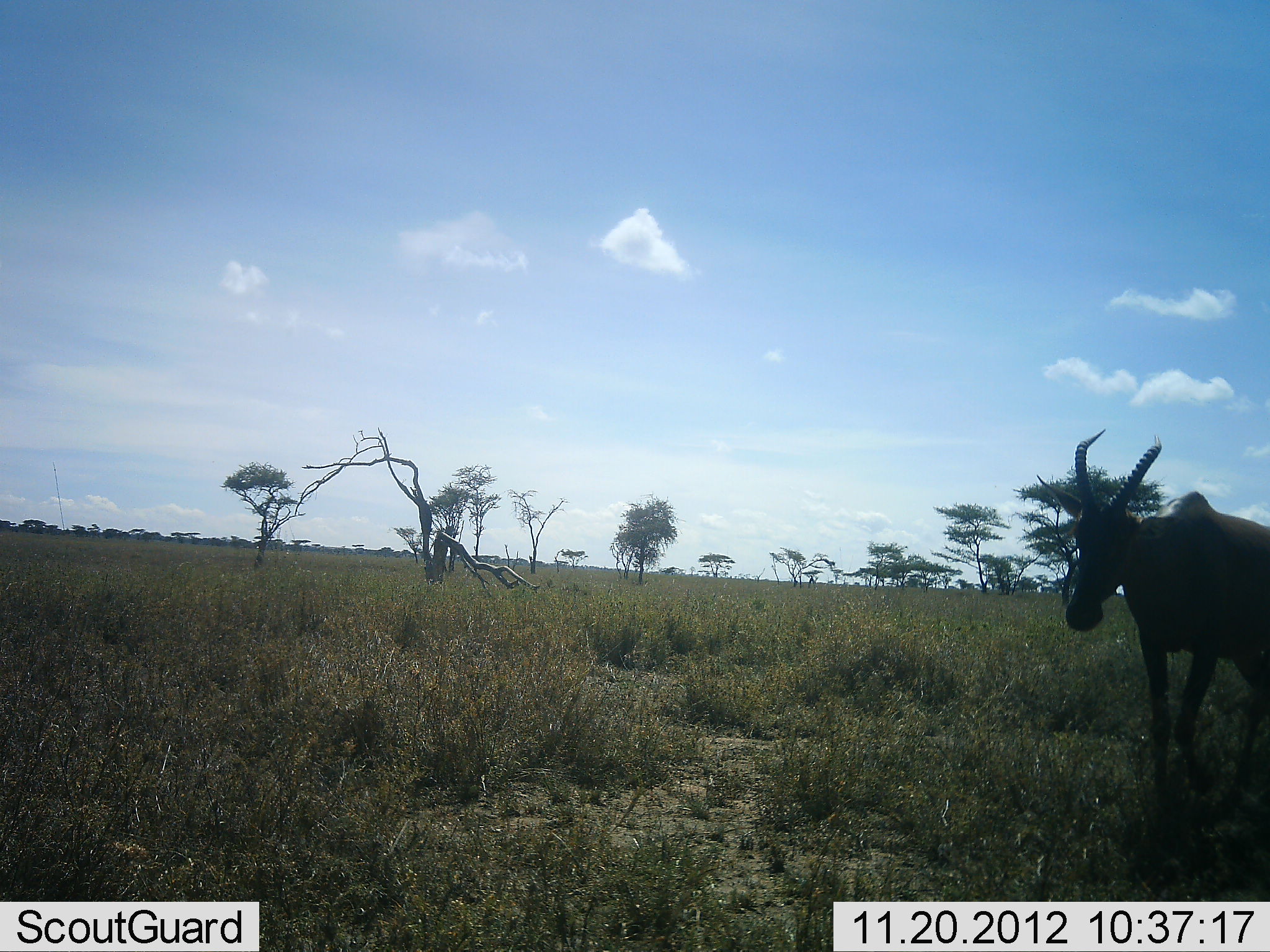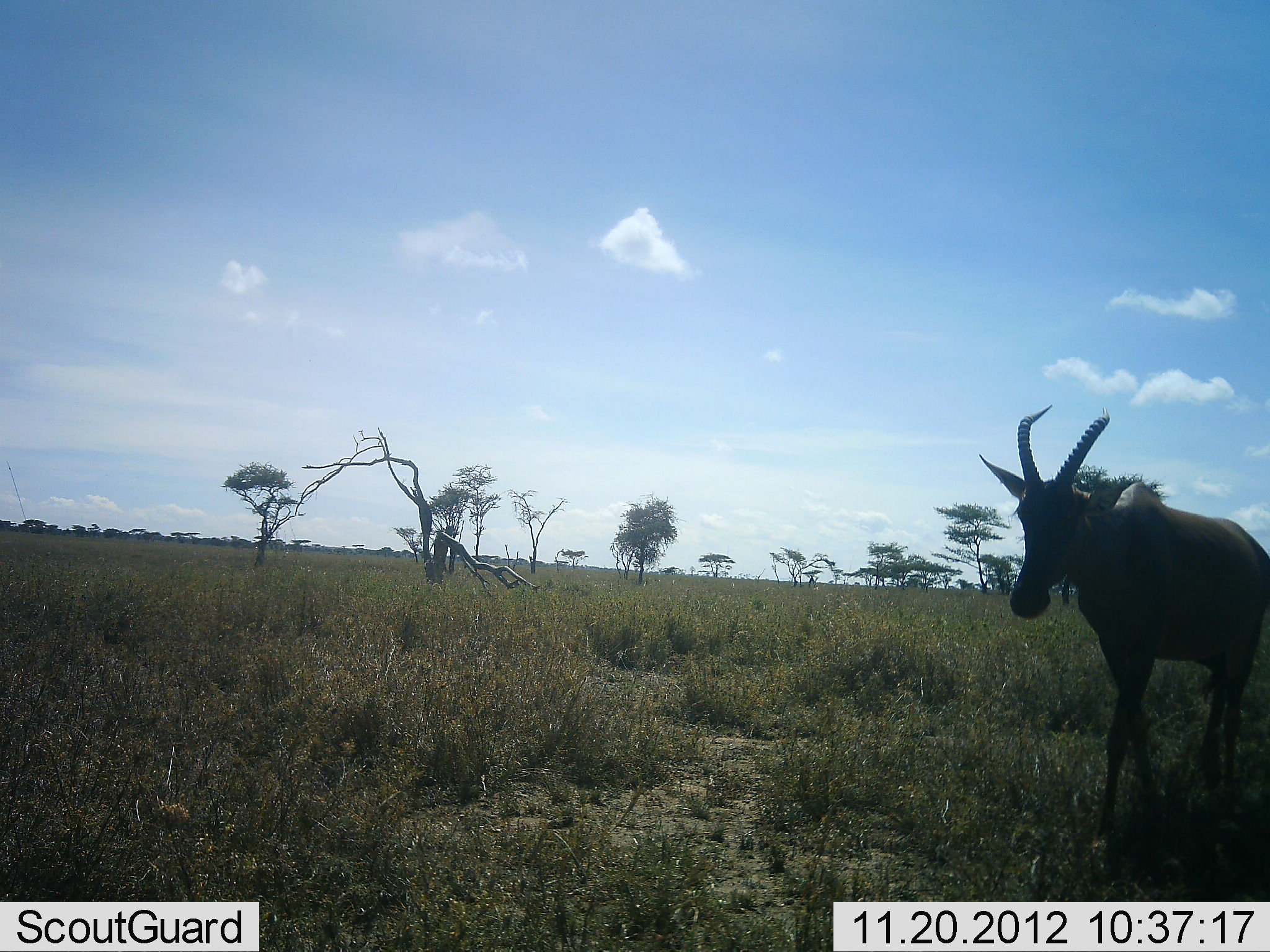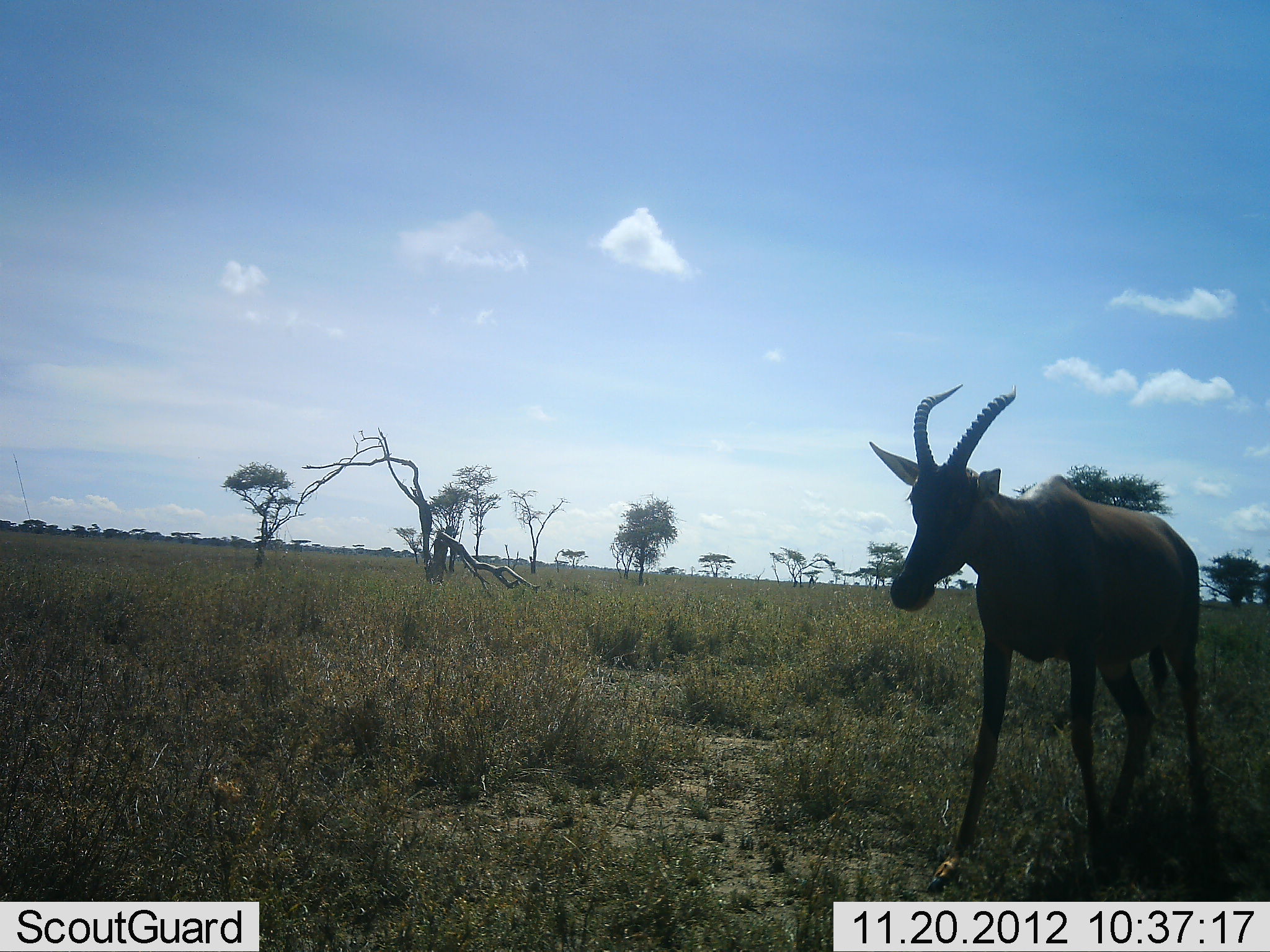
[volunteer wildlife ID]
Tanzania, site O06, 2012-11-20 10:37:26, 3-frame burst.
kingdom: Animalia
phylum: Chordata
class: Mammalia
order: Artiodactyla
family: Bovidae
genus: Damaliscus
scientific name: Damaliscus lunatus jimela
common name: topi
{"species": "topi (Damaliscus lunatus jimela)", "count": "1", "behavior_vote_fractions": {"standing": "10%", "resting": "0%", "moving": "90%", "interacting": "0%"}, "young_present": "0%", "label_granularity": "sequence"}